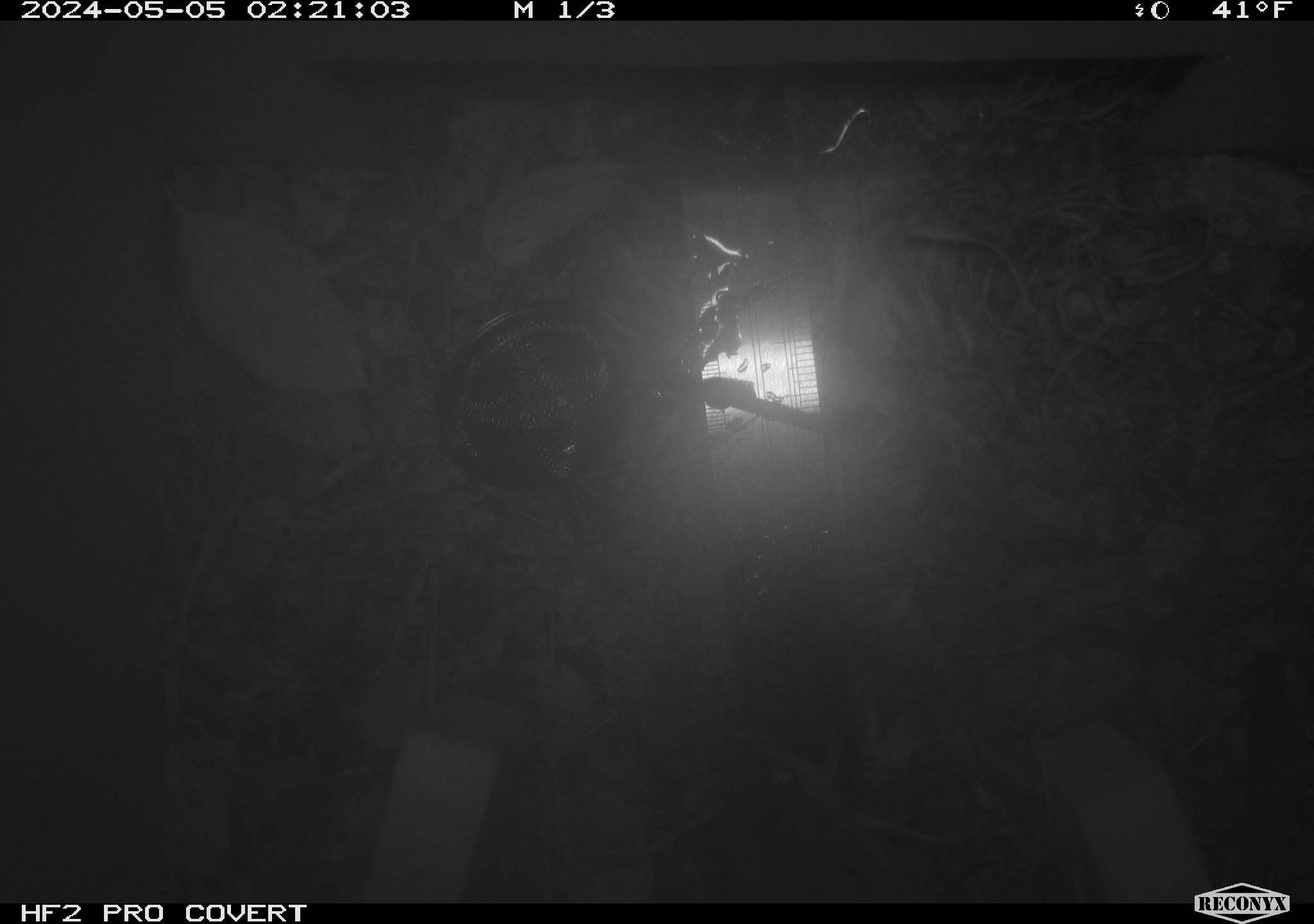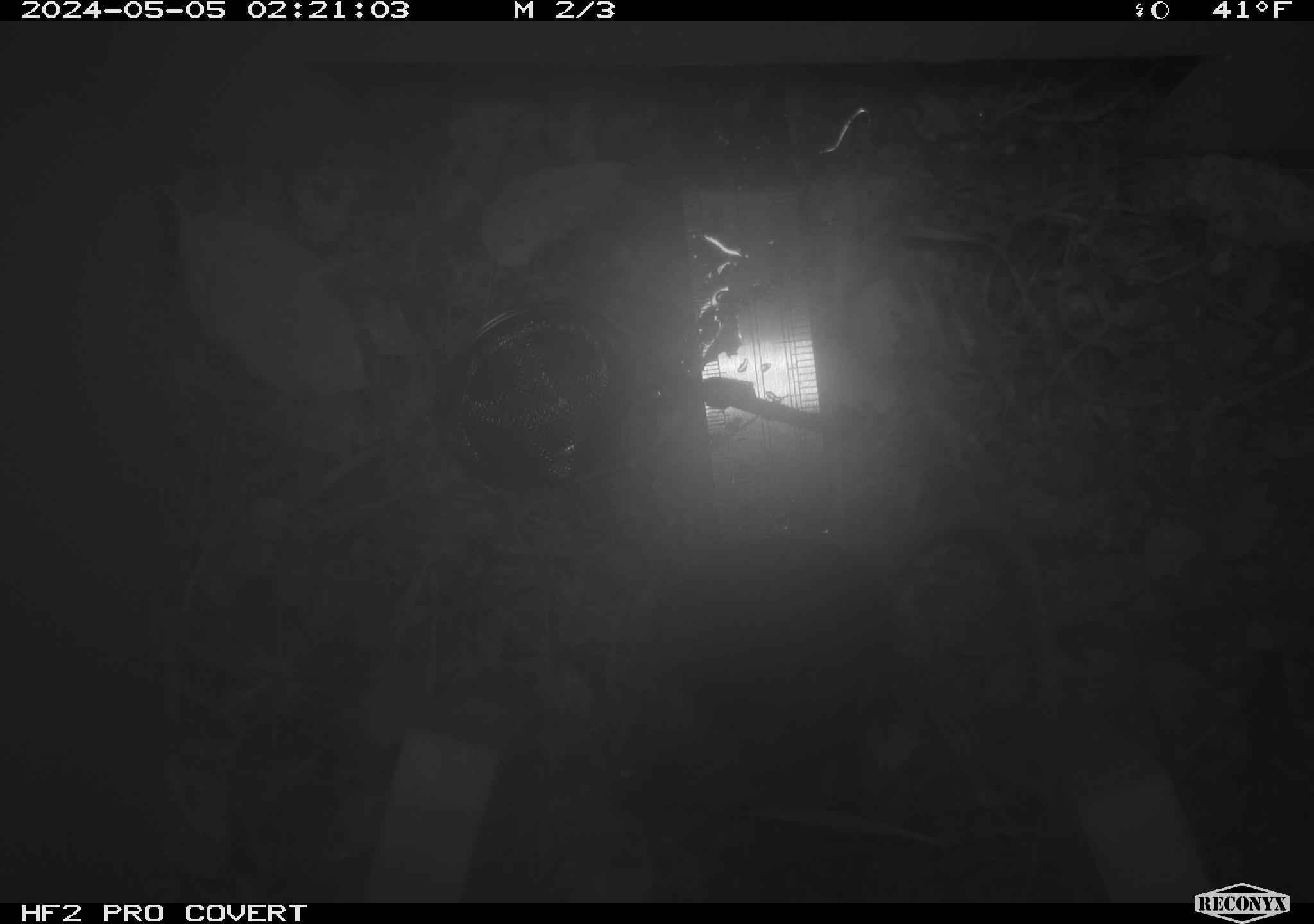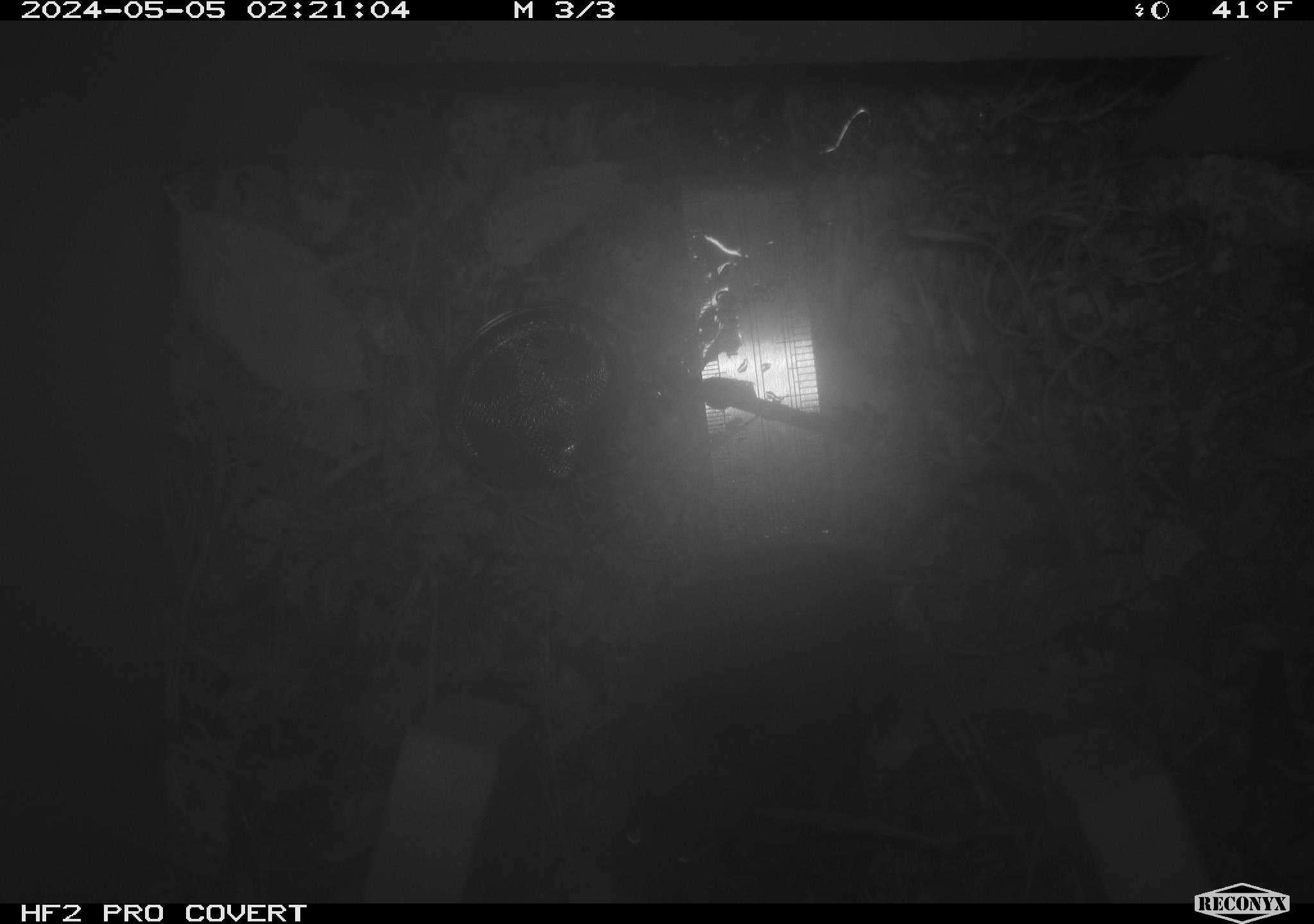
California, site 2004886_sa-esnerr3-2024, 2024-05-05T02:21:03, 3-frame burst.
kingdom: Animalia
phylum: Chordata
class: Mammalia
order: Rodentia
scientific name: Rodentia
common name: rodent